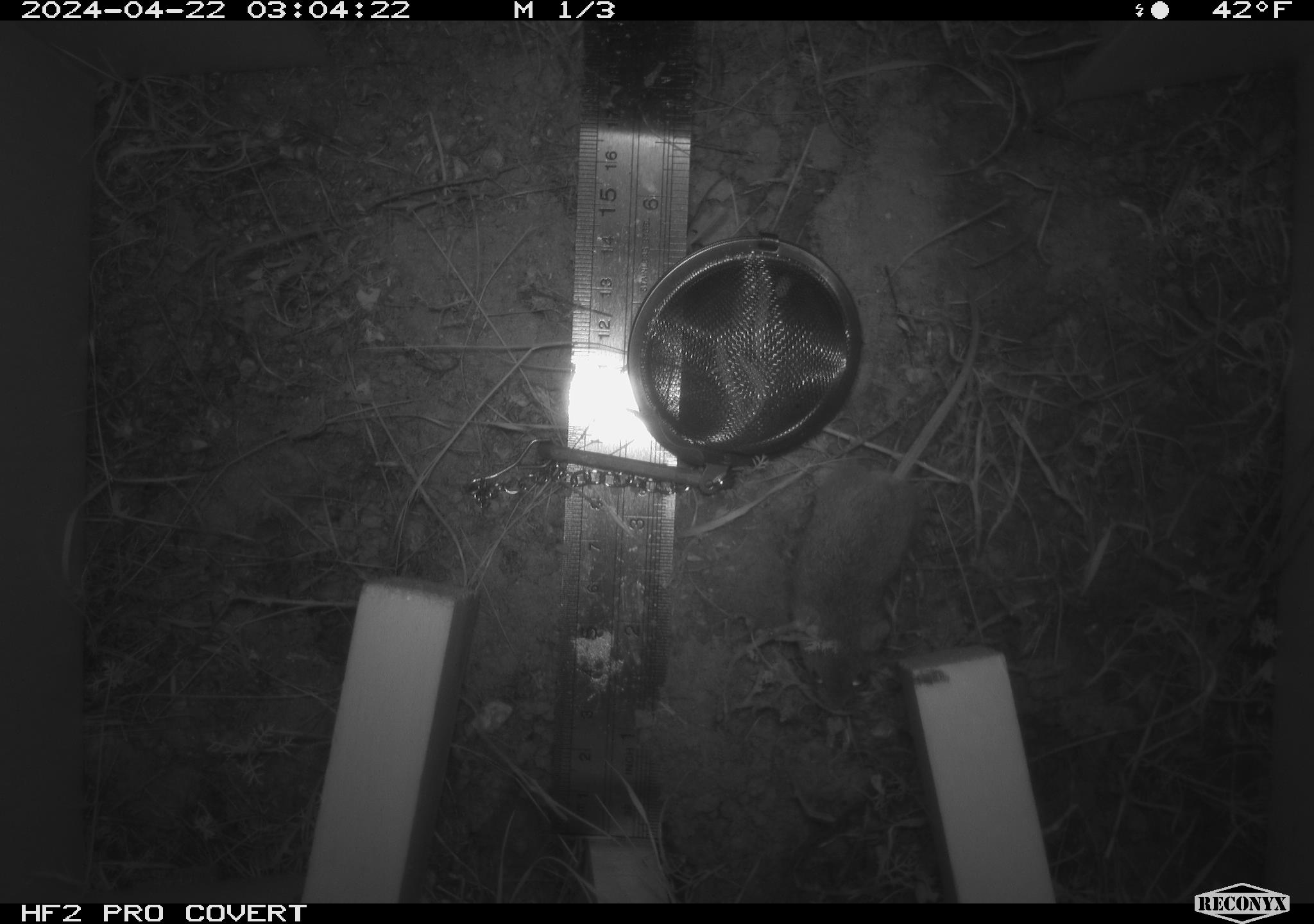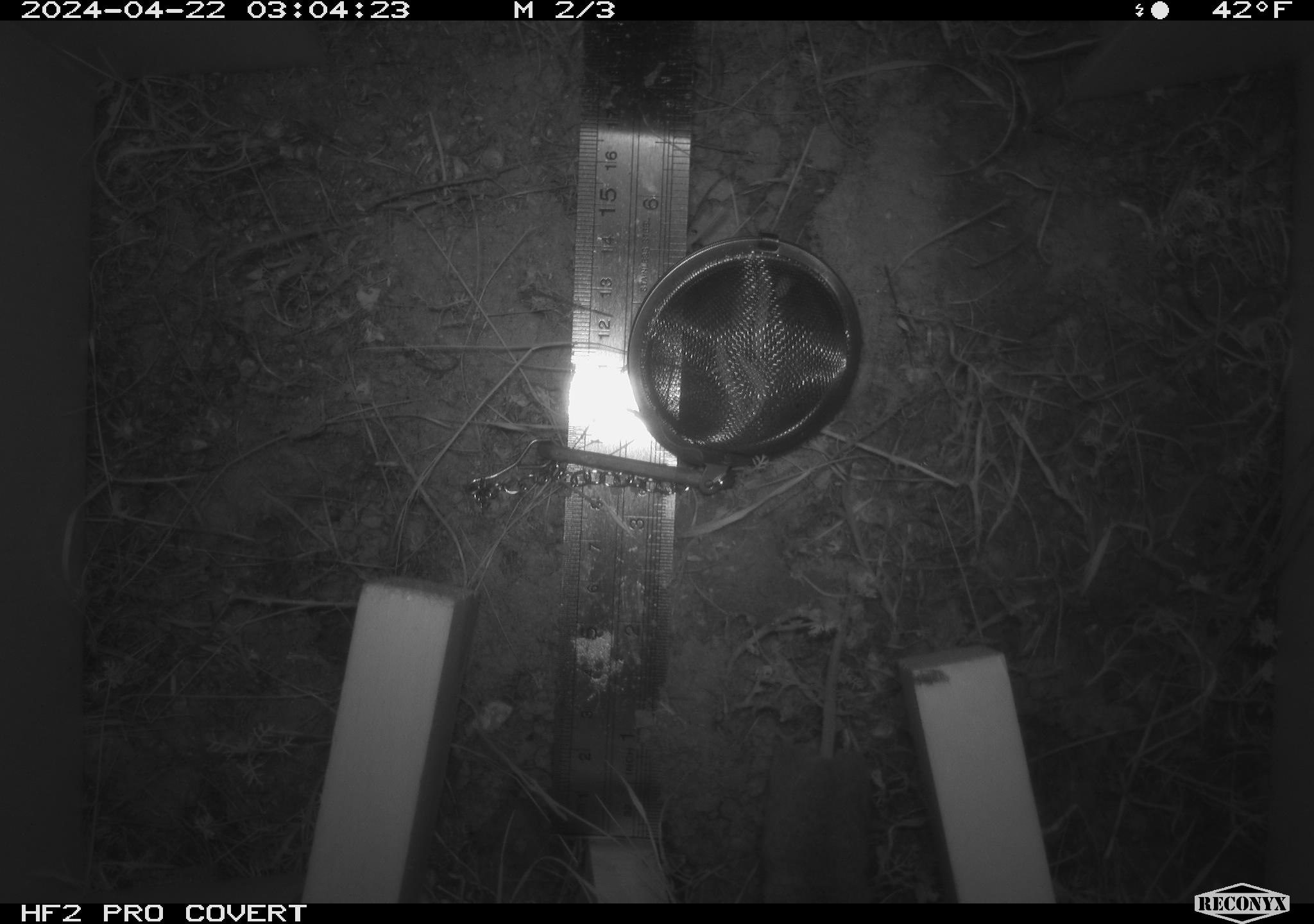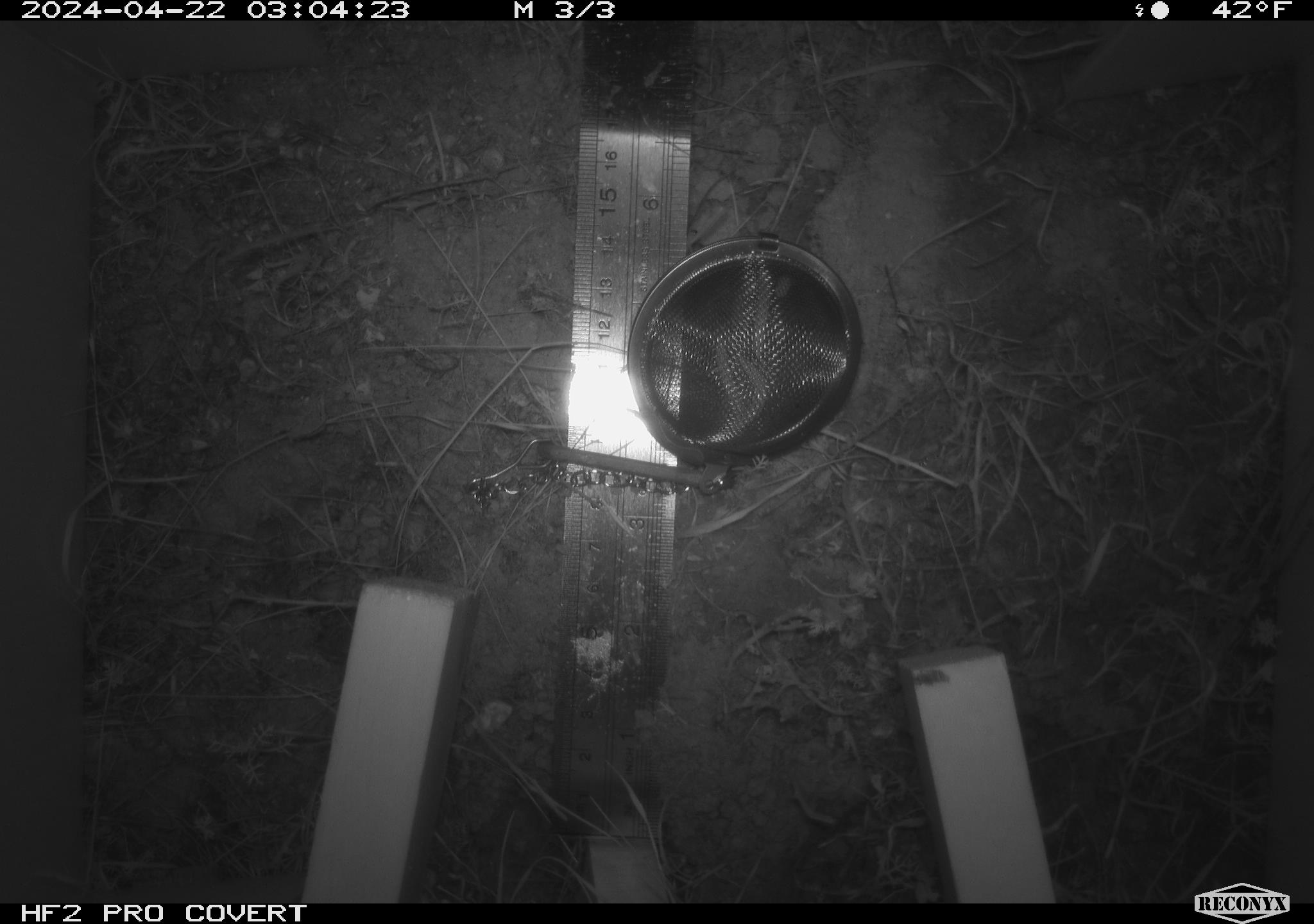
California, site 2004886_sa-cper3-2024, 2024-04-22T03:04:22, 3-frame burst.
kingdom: Animalia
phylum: Chordata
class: Mammalia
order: Rodentia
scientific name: Rodentia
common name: rodent